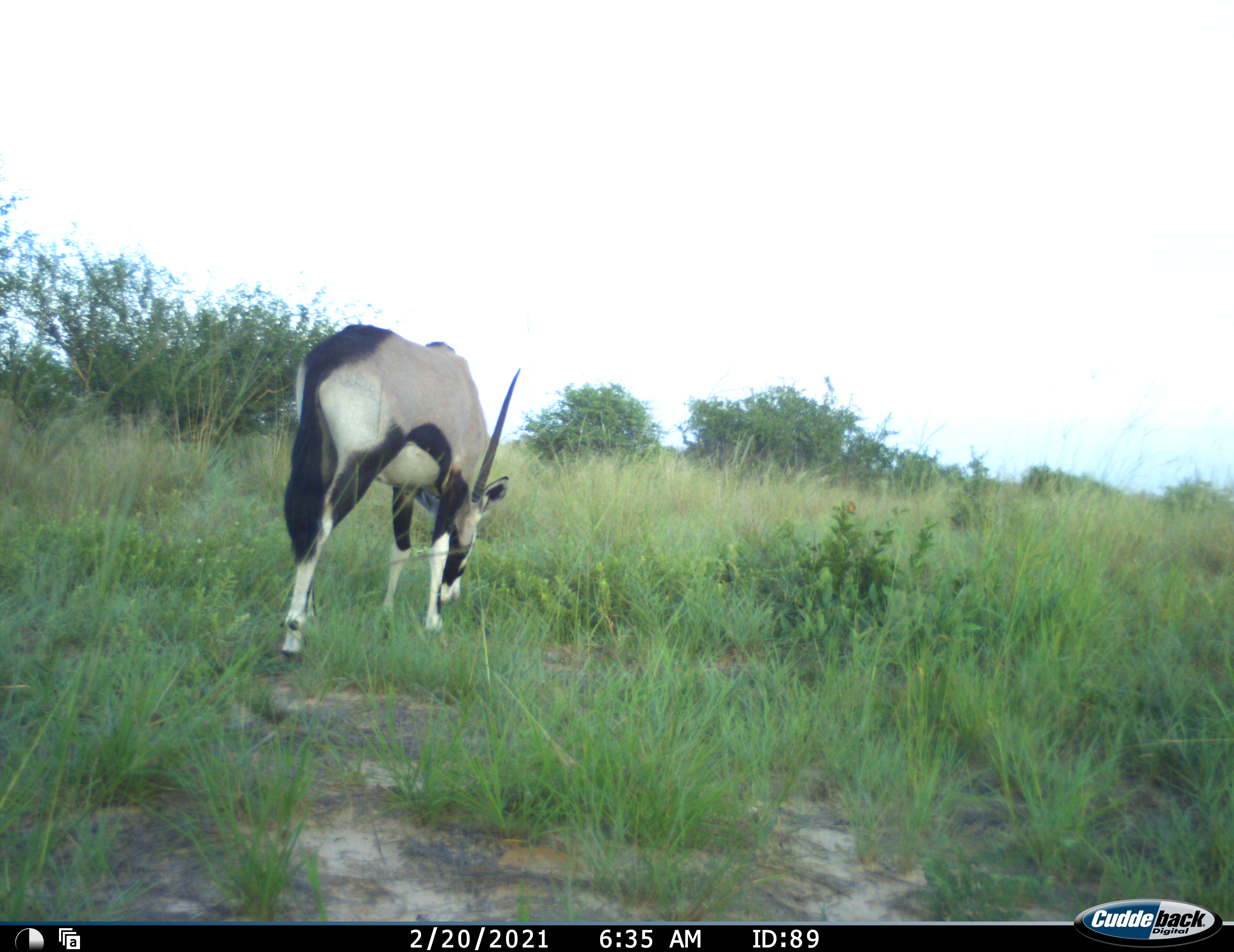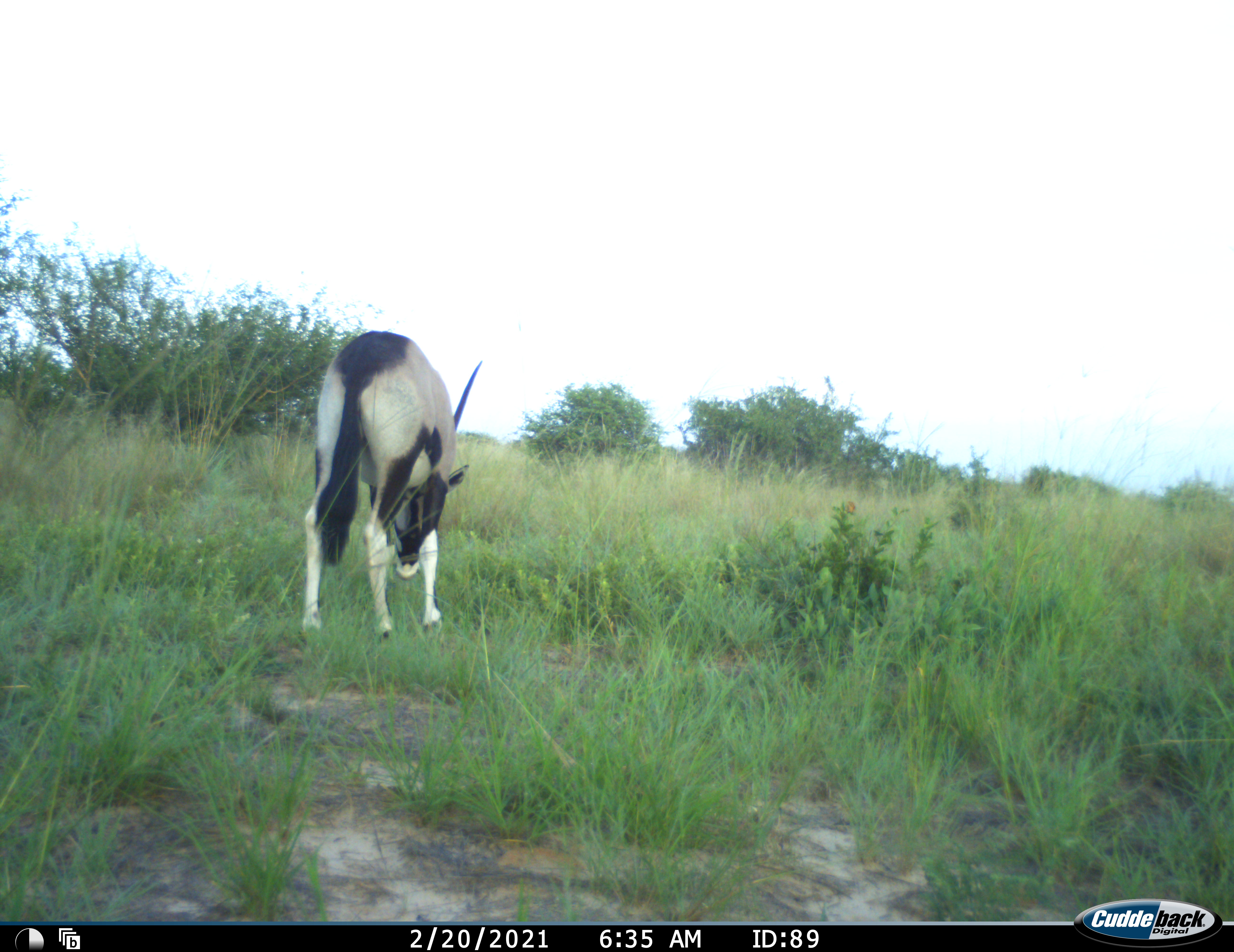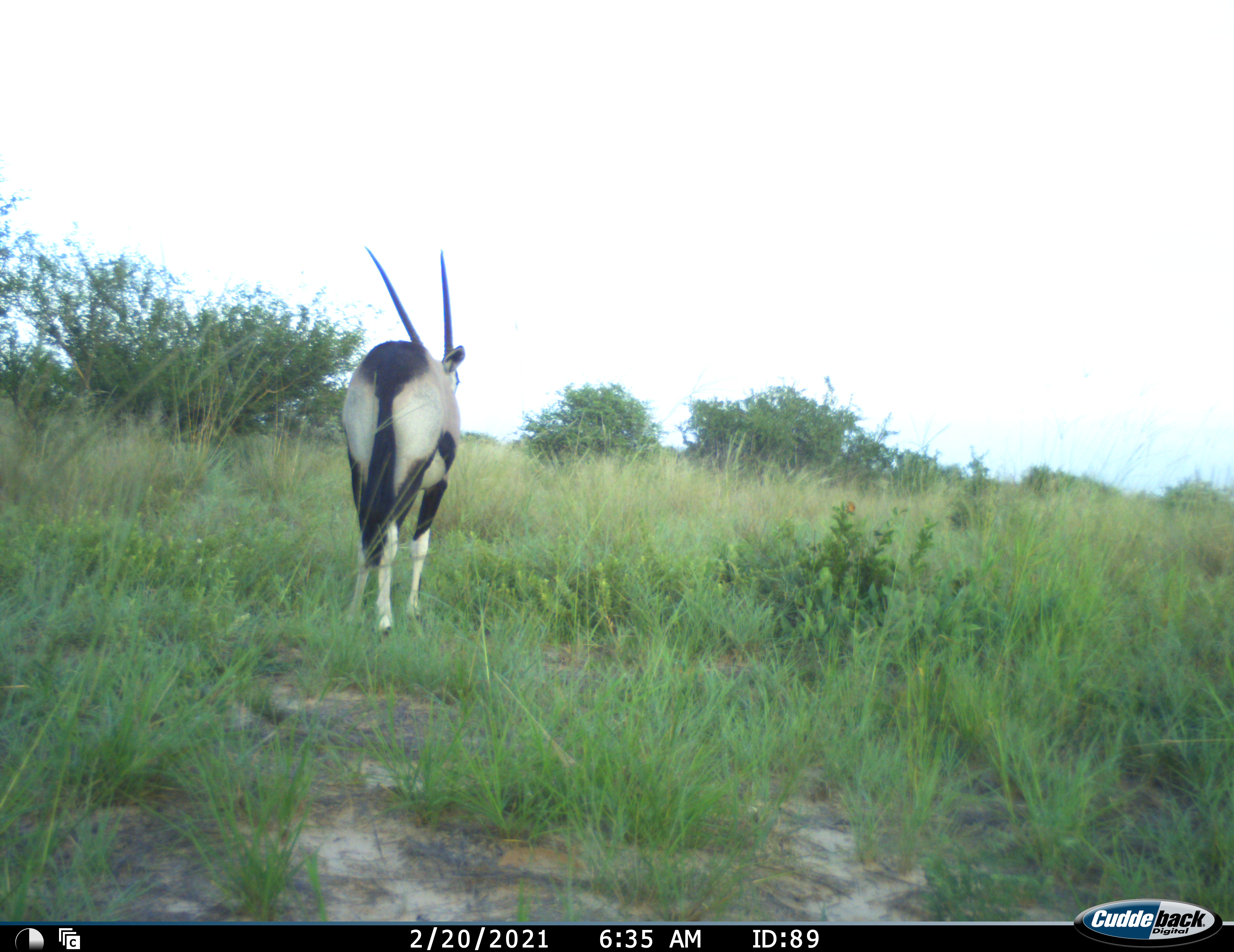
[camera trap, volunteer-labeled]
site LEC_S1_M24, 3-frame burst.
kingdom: Animalia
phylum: Chordata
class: Mammalia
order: Artiodactyla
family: Bovidae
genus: Oryx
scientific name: Oryx gazella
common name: gemsbok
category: oryx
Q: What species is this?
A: Oryx (gemsbok) (Oryx gazella).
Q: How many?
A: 1.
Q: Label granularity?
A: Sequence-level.